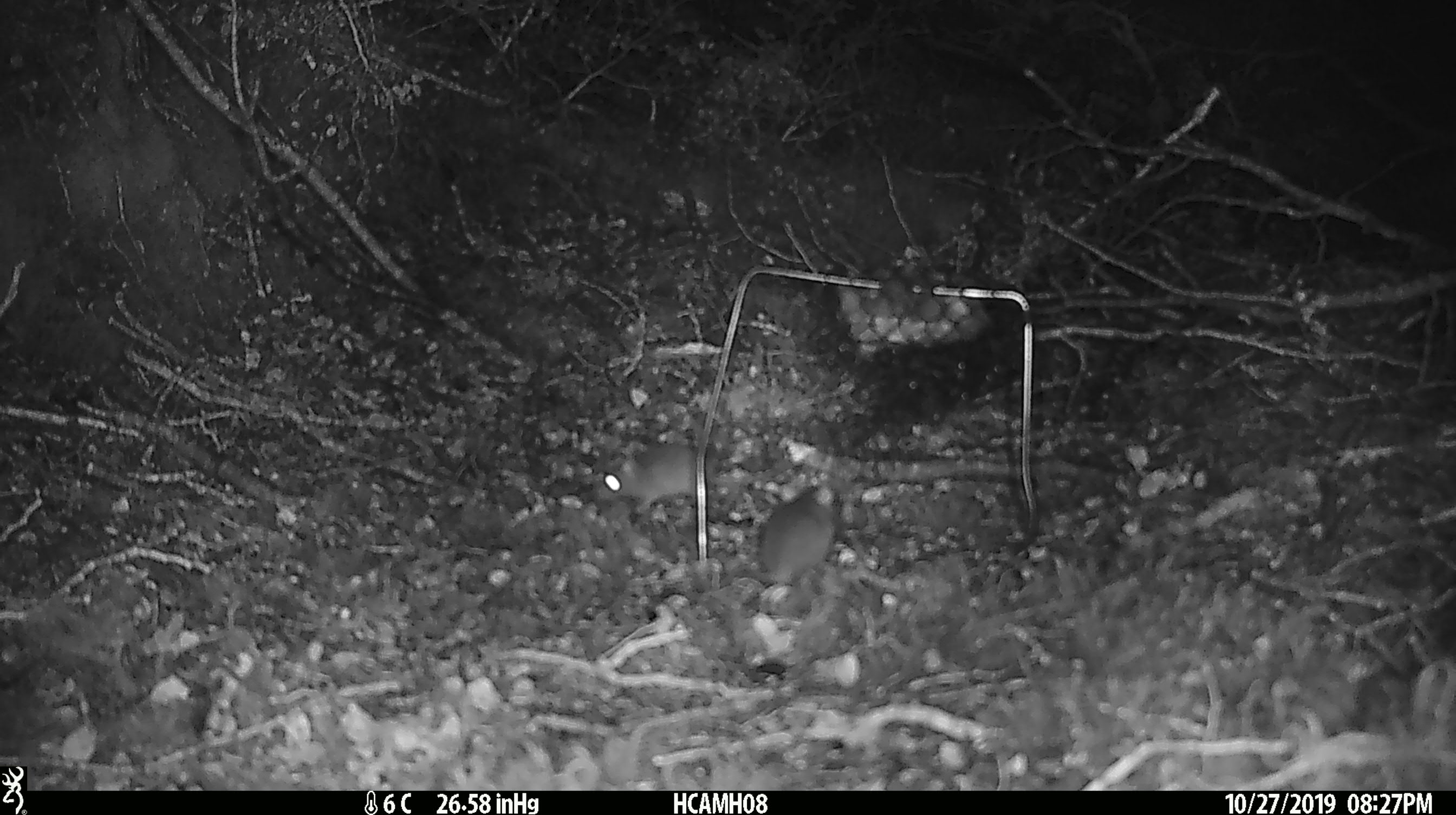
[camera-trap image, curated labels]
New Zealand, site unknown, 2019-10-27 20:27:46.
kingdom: Animalia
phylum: Chordata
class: Mammalia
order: Rodentia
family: Muridae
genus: Mus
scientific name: Mus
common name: mouse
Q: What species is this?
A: Mouse (Mus).